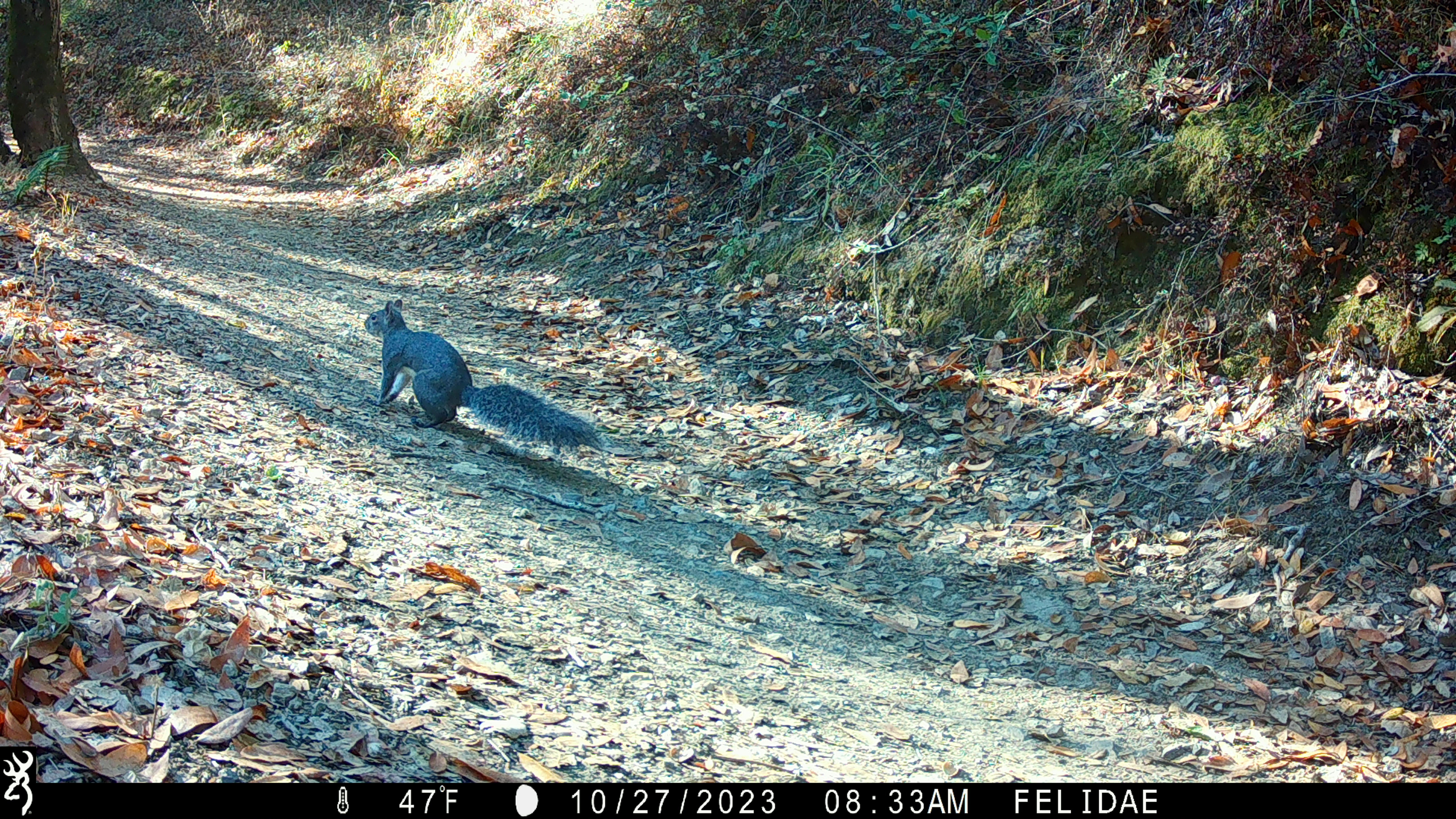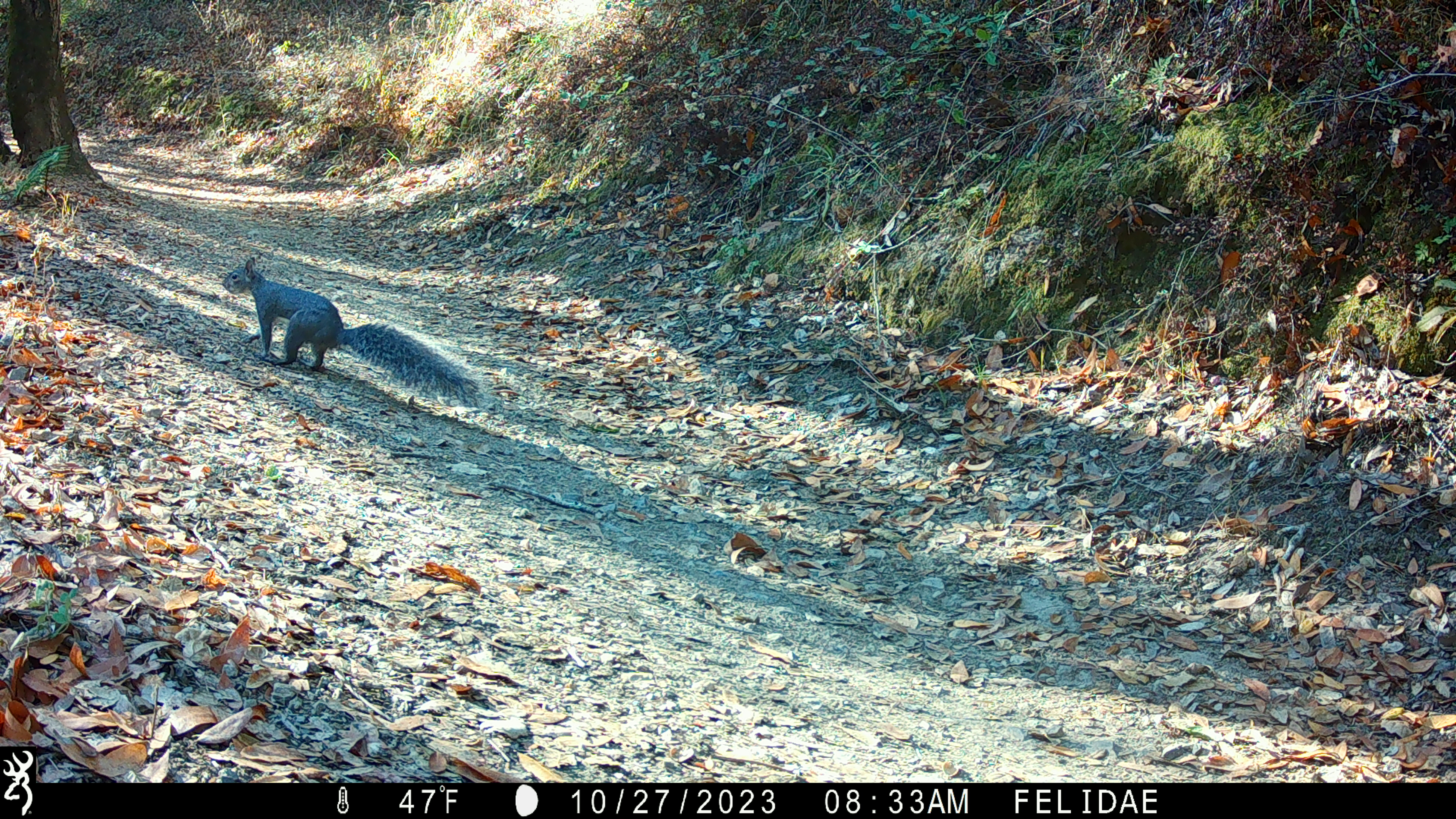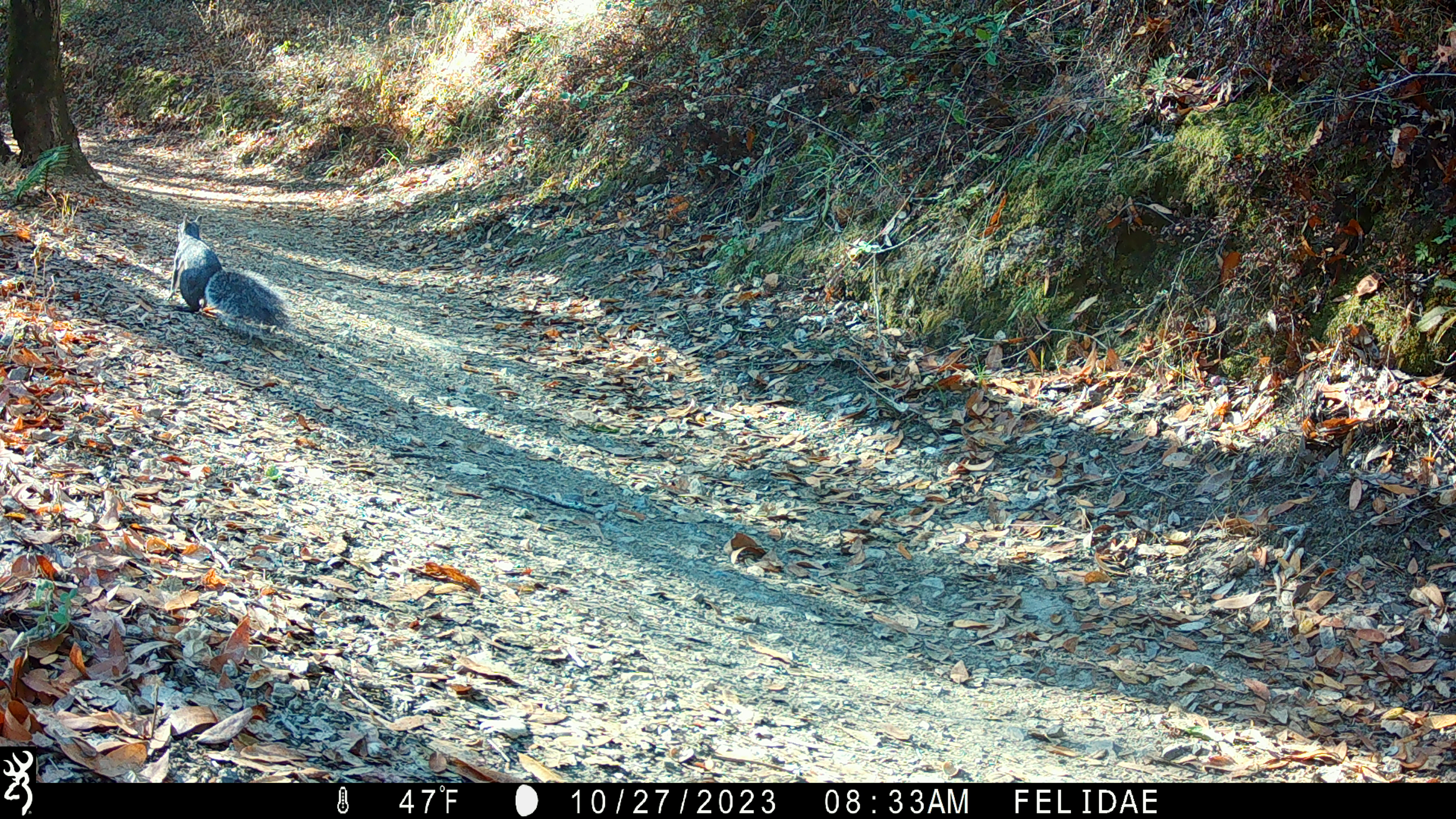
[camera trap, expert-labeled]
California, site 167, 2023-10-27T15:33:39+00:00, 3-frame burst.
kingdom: Animalia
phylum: Chordata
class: Mammalia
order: Rodentia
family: Sciuridae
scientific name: Sciuridae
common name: squirrel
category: unknown squirrel